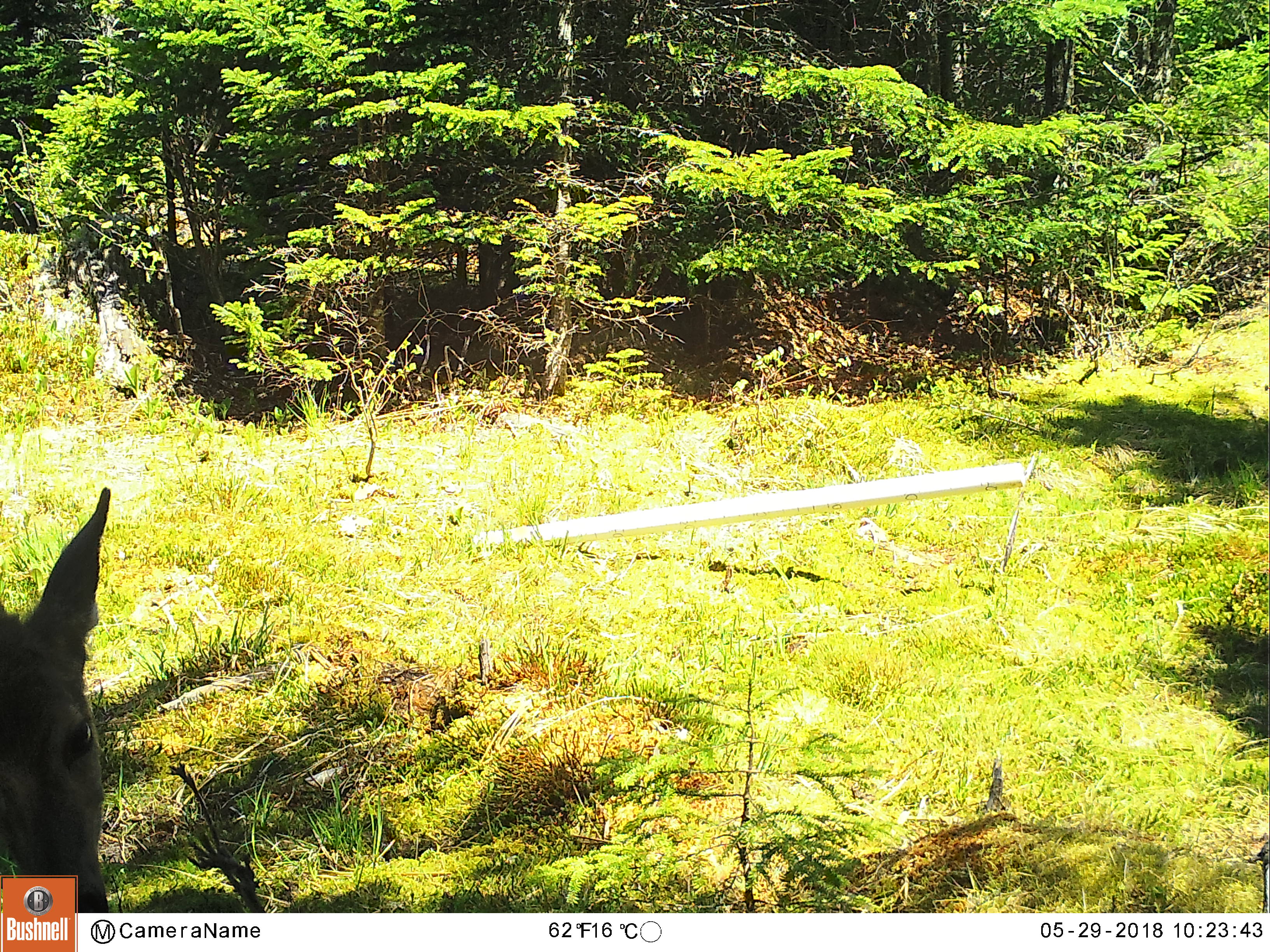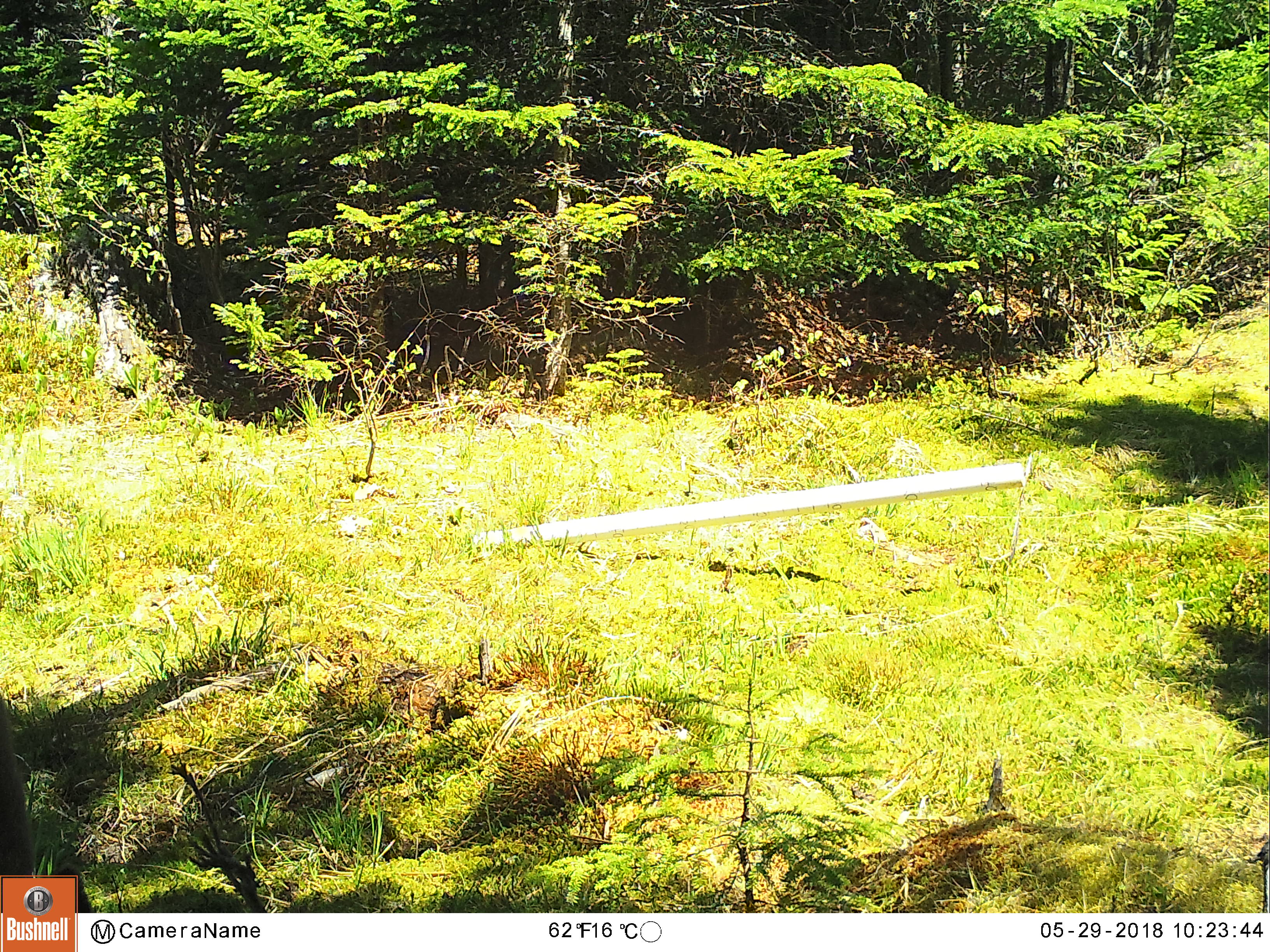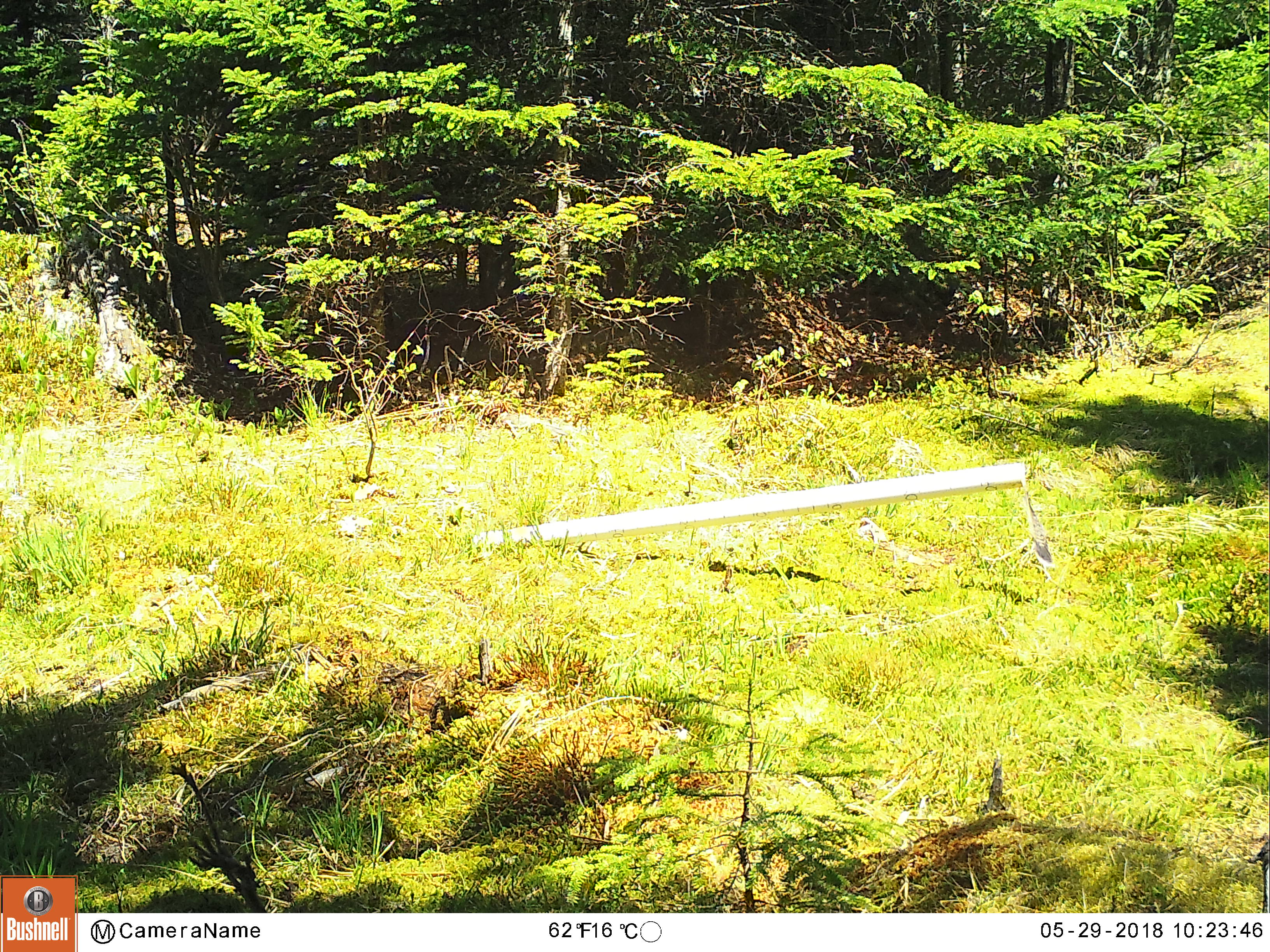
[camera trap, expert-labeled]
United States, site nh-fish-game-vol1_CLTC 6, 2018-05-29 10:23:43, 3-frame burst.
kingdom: Animalia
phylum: Chordata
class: Mammalia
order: Artiodactyla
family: Cervidae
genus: Odocoileus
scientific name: Odocoileus virginianus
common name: white-tailed deer